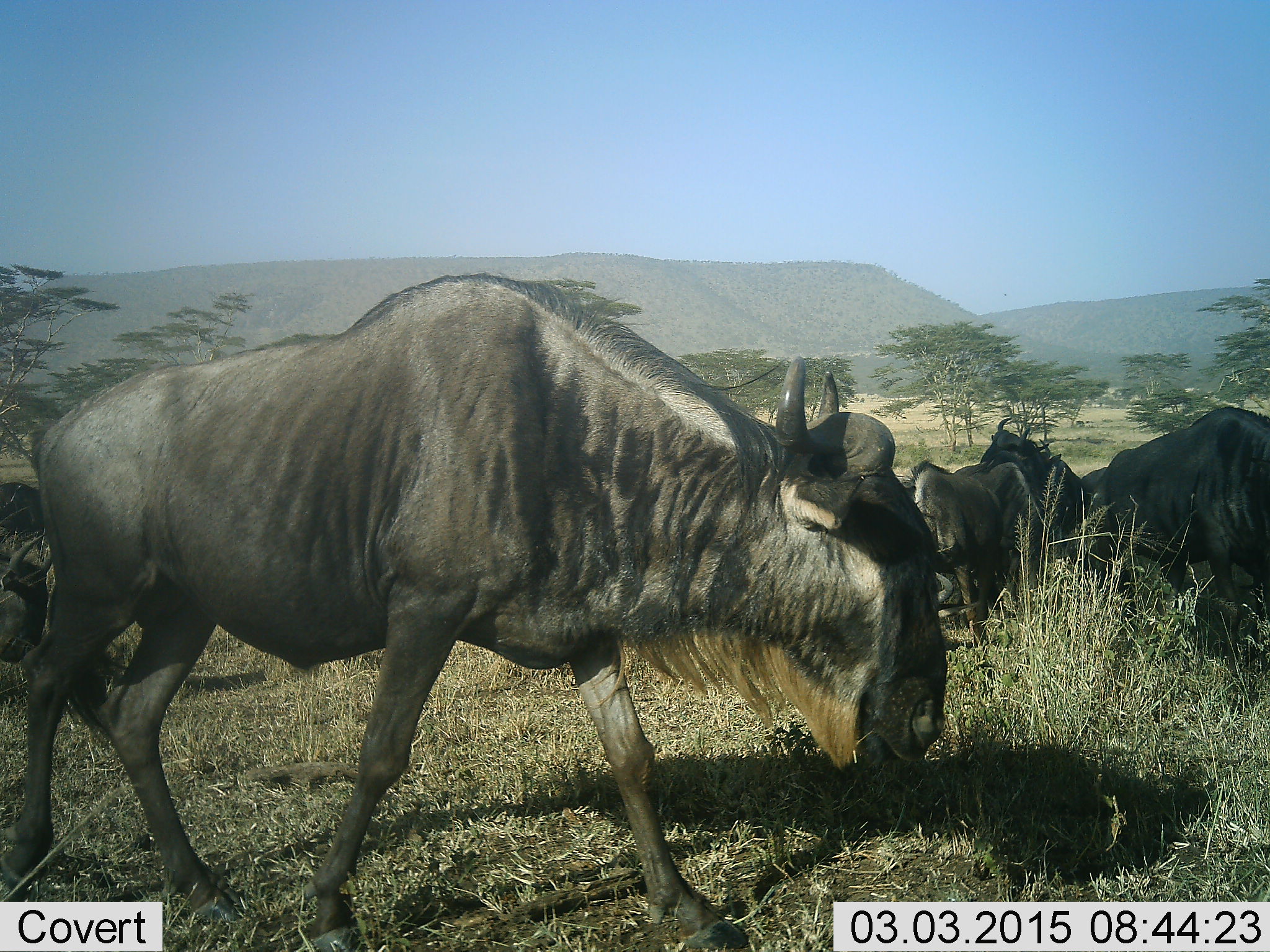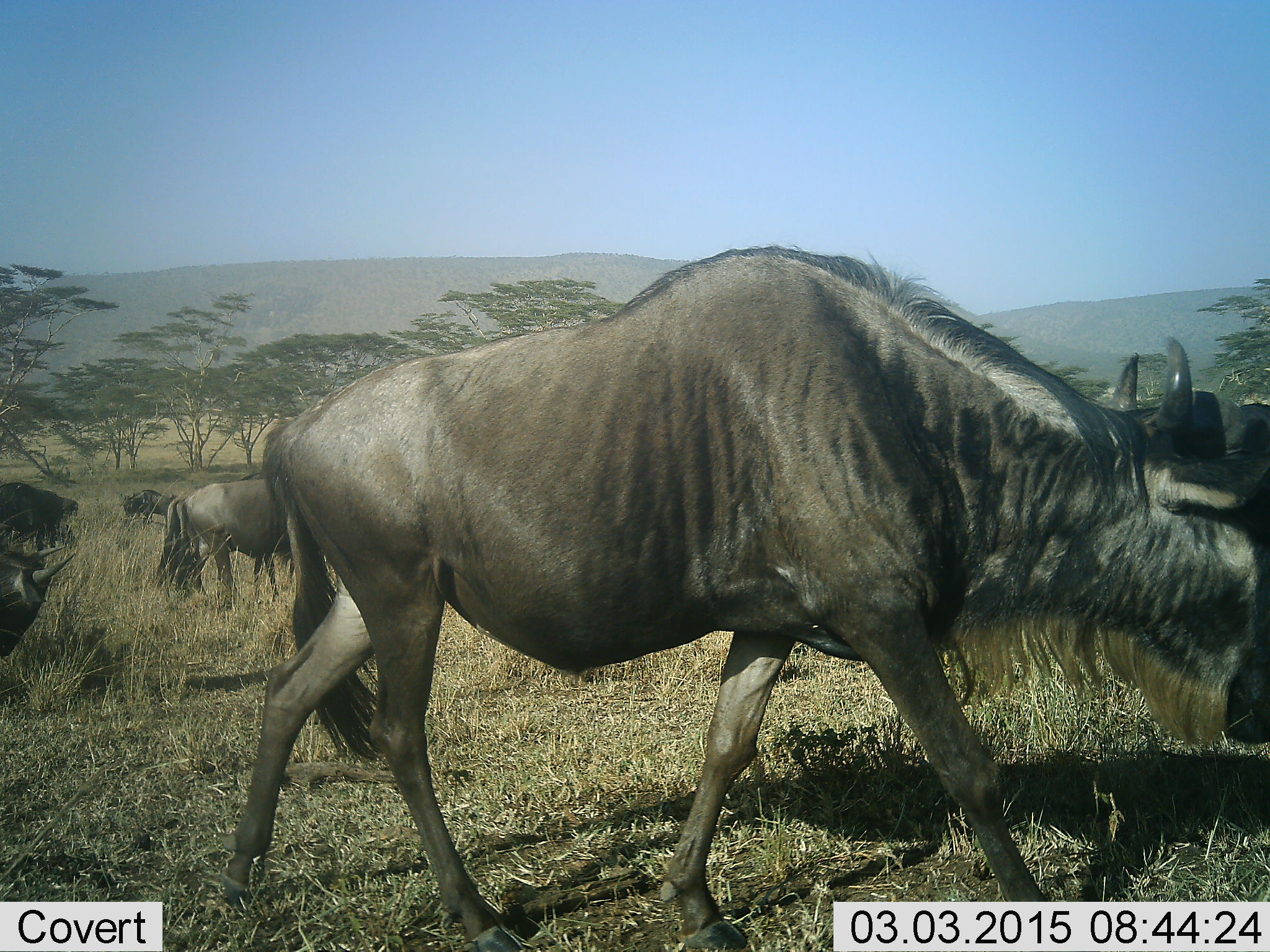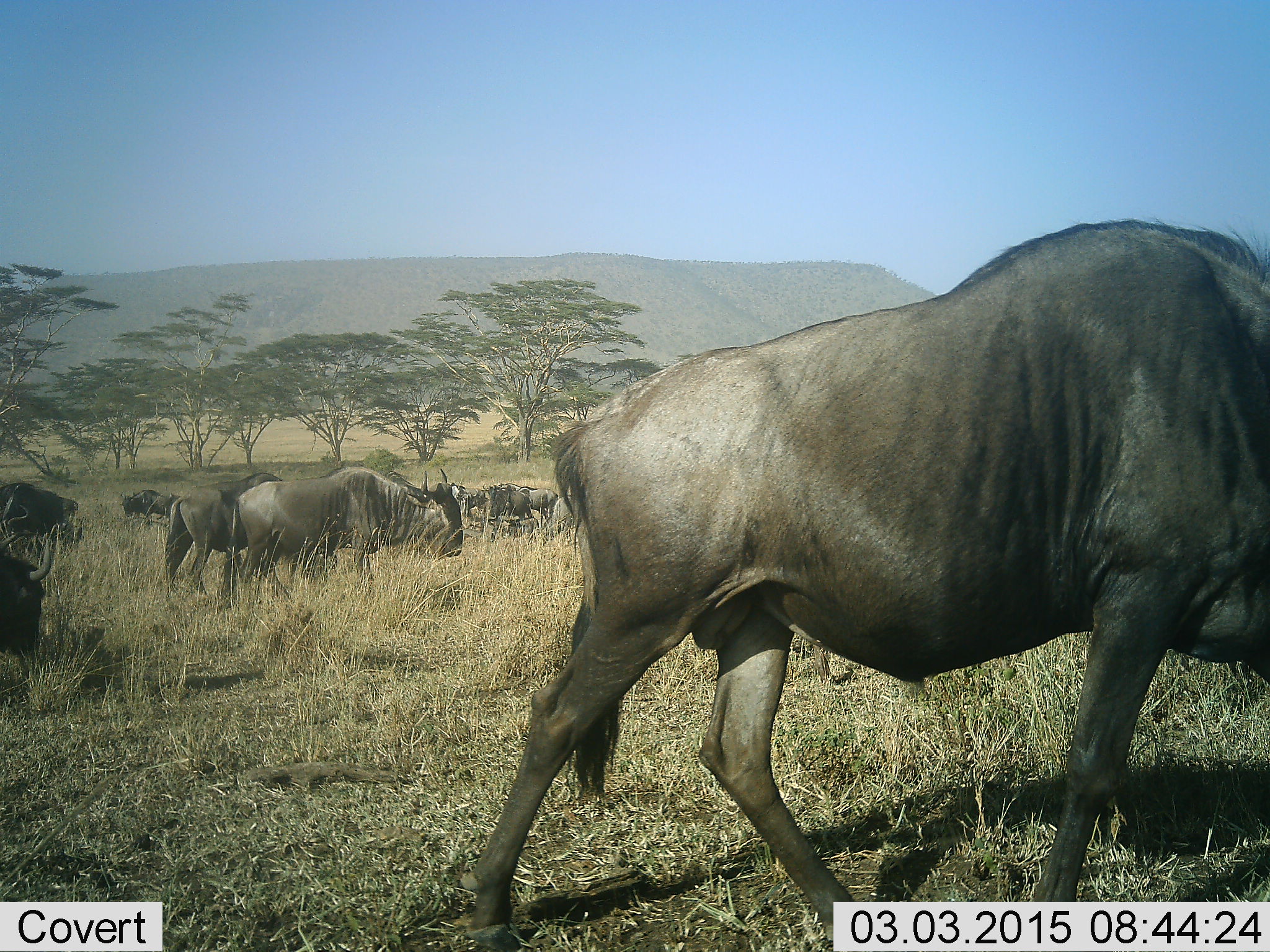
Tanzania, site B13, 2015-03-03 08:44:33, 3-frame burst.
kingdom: Animalia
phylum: Chordata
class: Mammalia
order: Artiodactyla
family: Bovidae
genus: Connochaetes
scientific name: Connochaetes taurinus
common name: blue wildebeest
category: wildebeest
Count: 11-50.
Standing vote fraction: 40%.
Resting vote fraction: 0%.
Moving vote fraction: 90%.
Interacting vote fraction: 0%.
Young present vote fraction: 0%.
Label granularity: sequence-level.